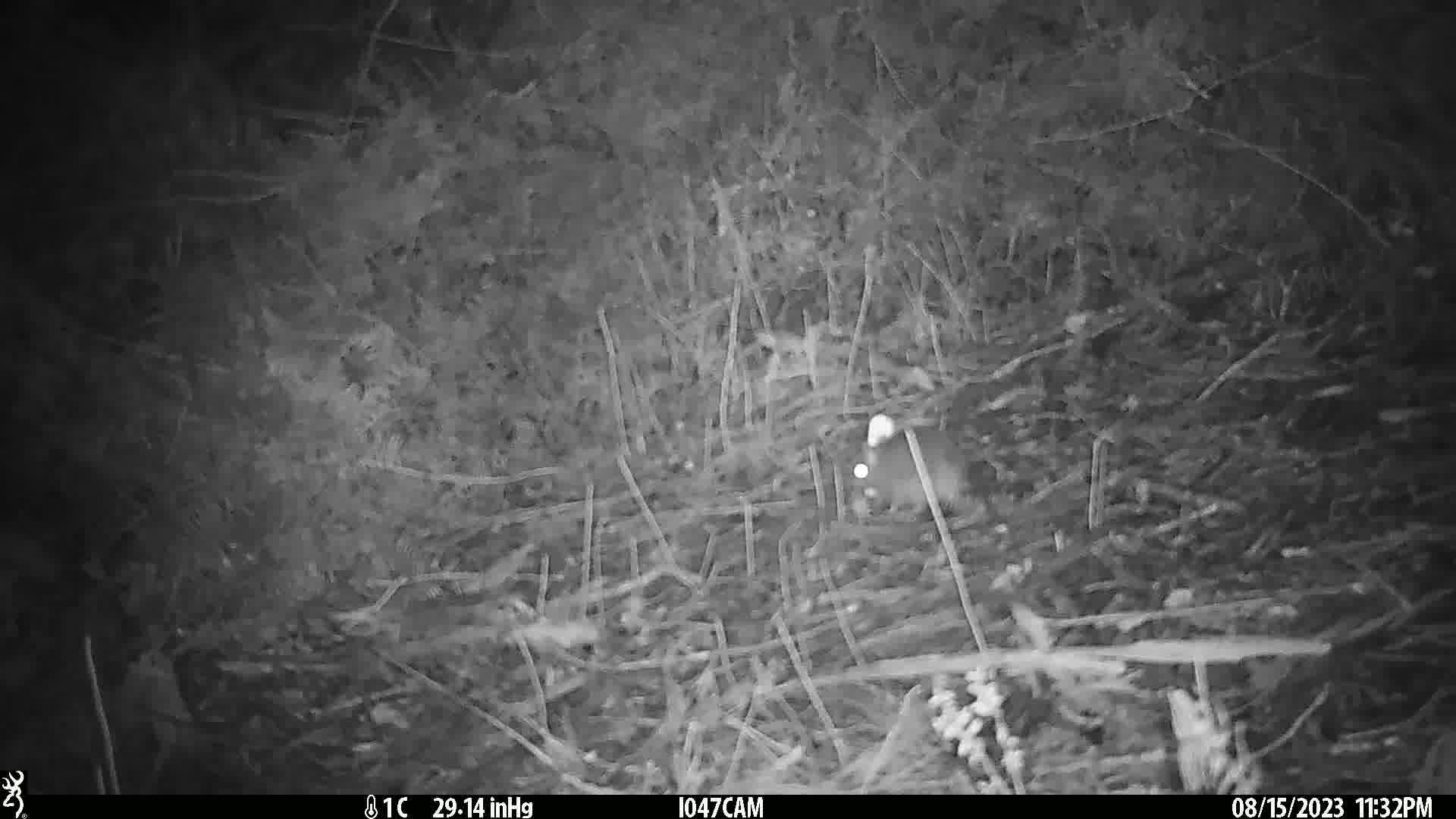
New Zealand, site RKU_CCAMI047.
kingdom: Animalia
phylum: Chordata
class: Mammalia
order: Rodentia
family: Muridae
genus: Rattus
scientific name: Rattus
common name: rat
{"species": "rat (Rattus)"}